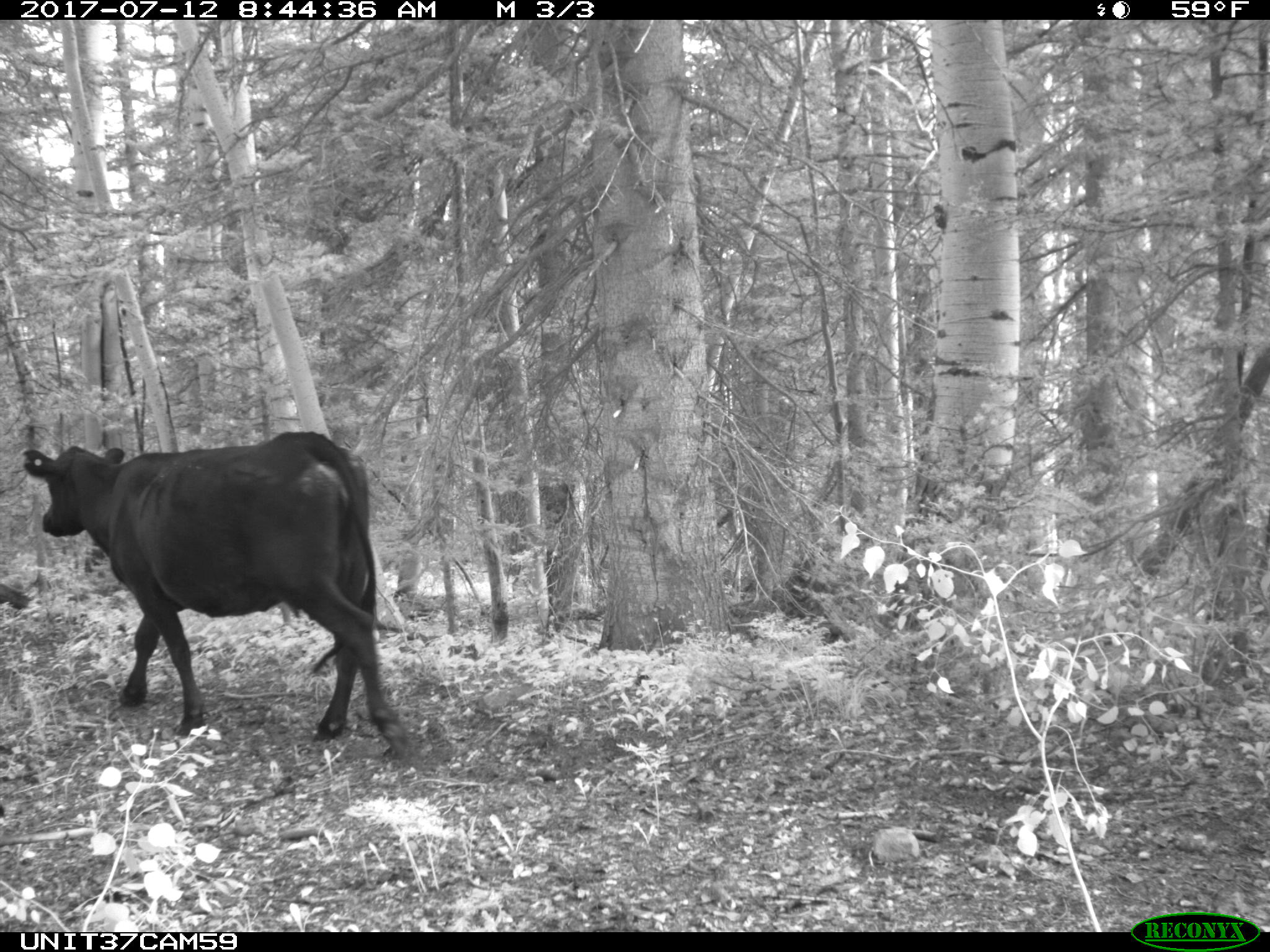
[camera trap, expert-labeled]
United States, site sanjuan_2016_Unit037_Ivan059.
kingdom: Animalia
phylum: Chordata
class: Mammalia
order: Artiodactyla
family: Bovidae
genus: Bos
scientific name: Bos taurus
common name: domestic cow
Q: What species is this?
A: Bos taurus (domestic cow).